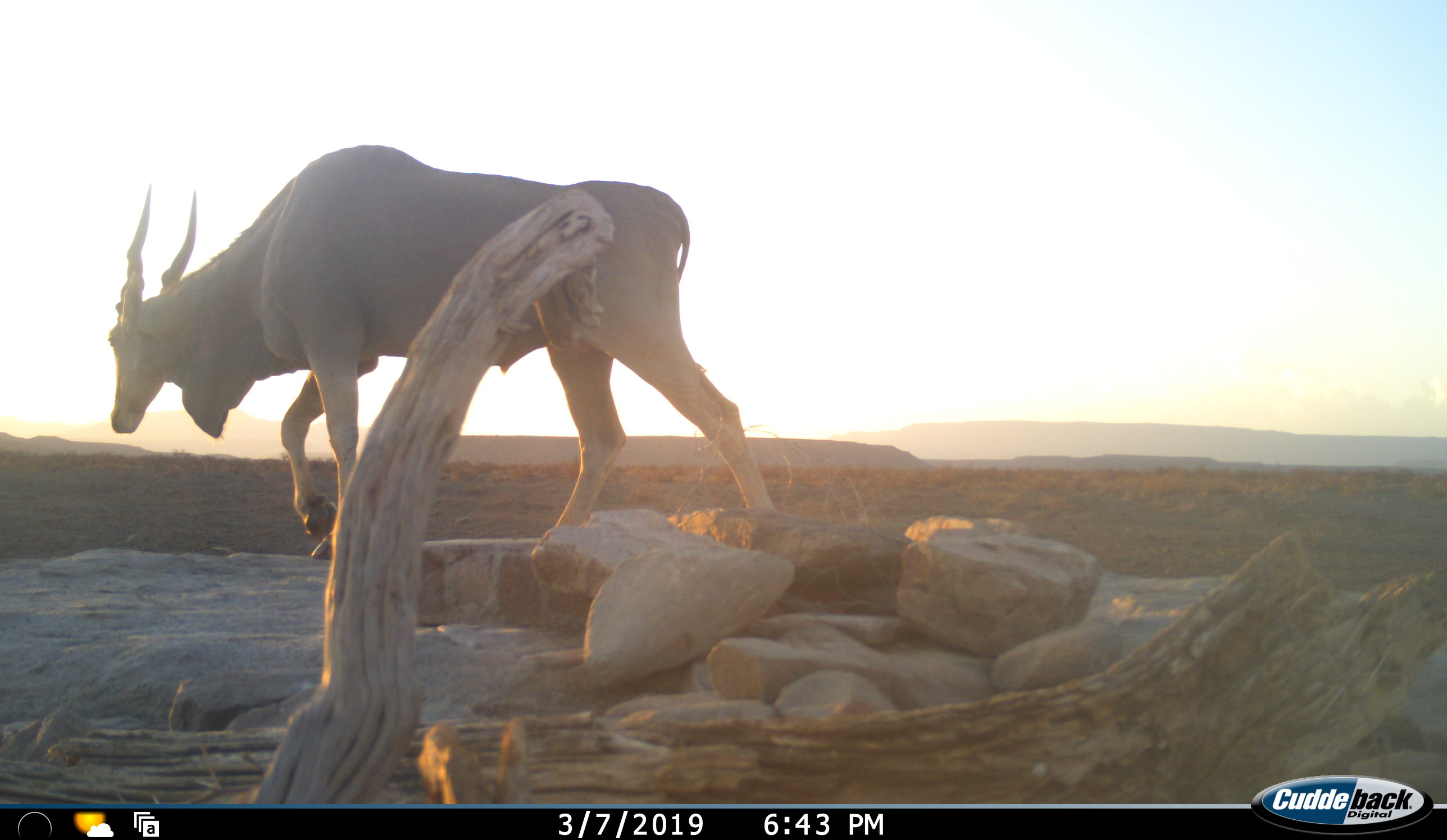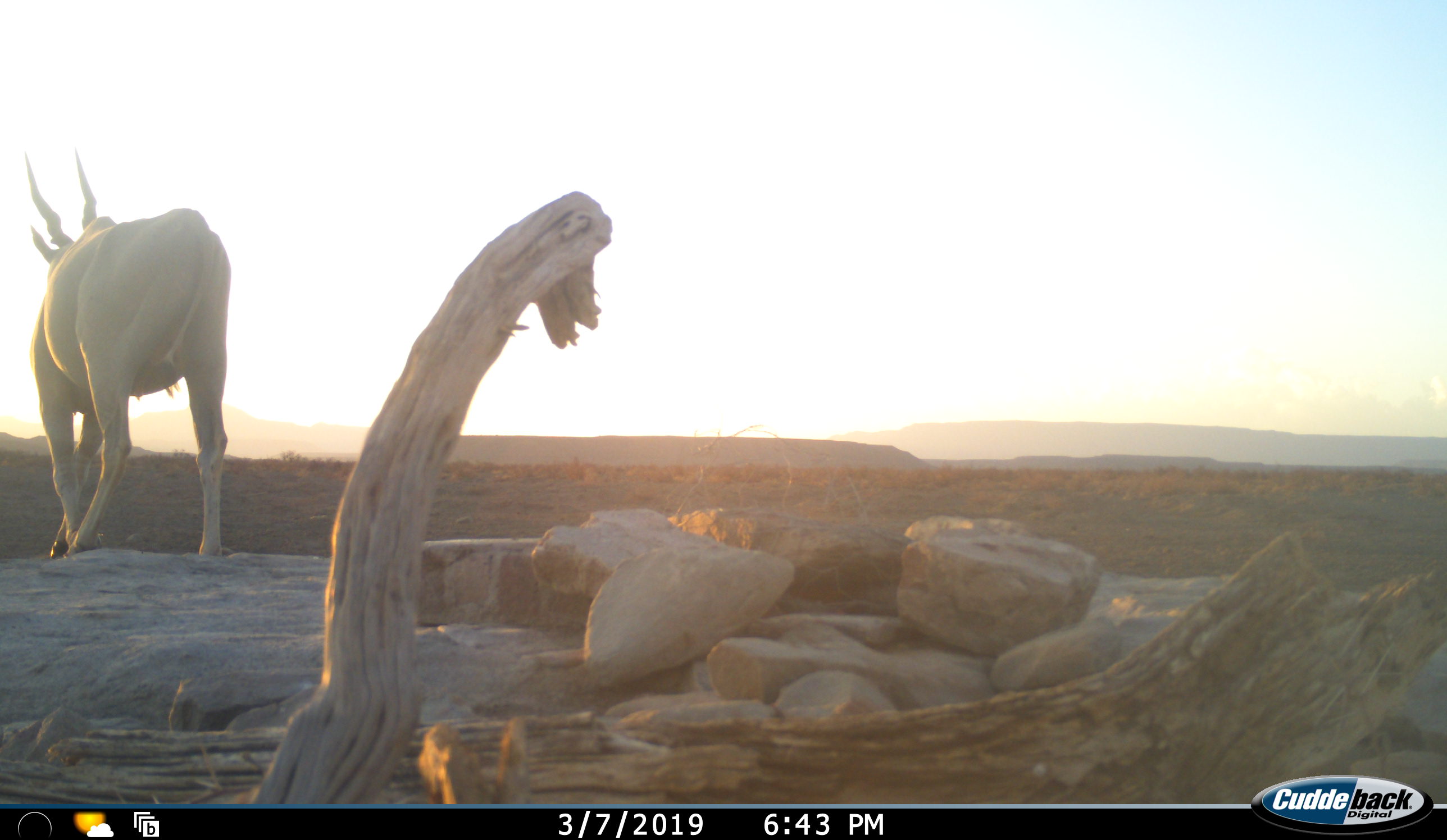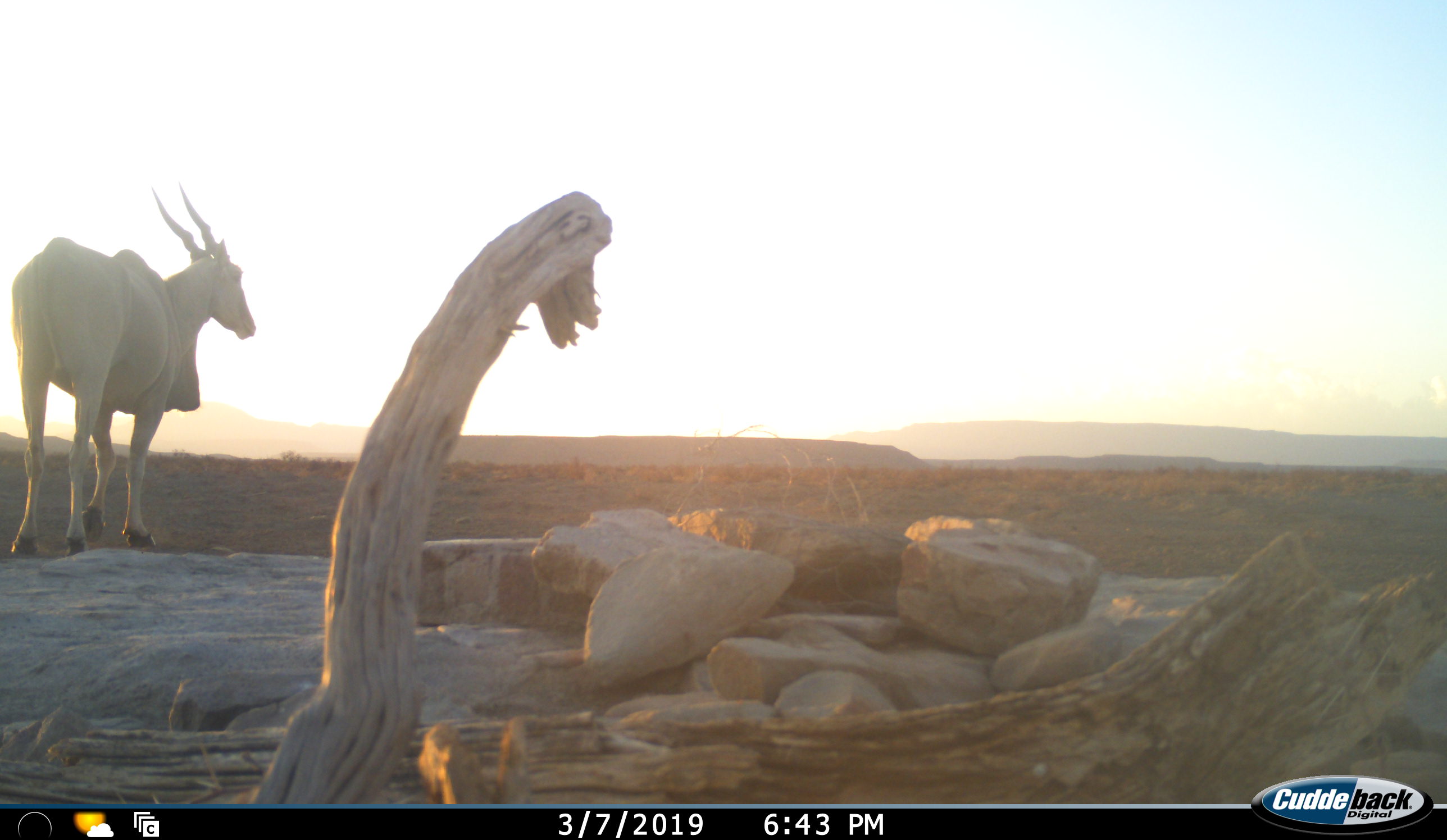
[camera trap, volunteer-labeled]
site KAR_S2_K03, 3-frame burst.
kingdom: Animalia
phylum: Chordata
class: Mammalia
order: Artiodactyla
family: Bovidae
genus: Tragelaphus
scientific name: Tragelaphus oryx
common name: eland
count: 1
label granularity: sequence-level